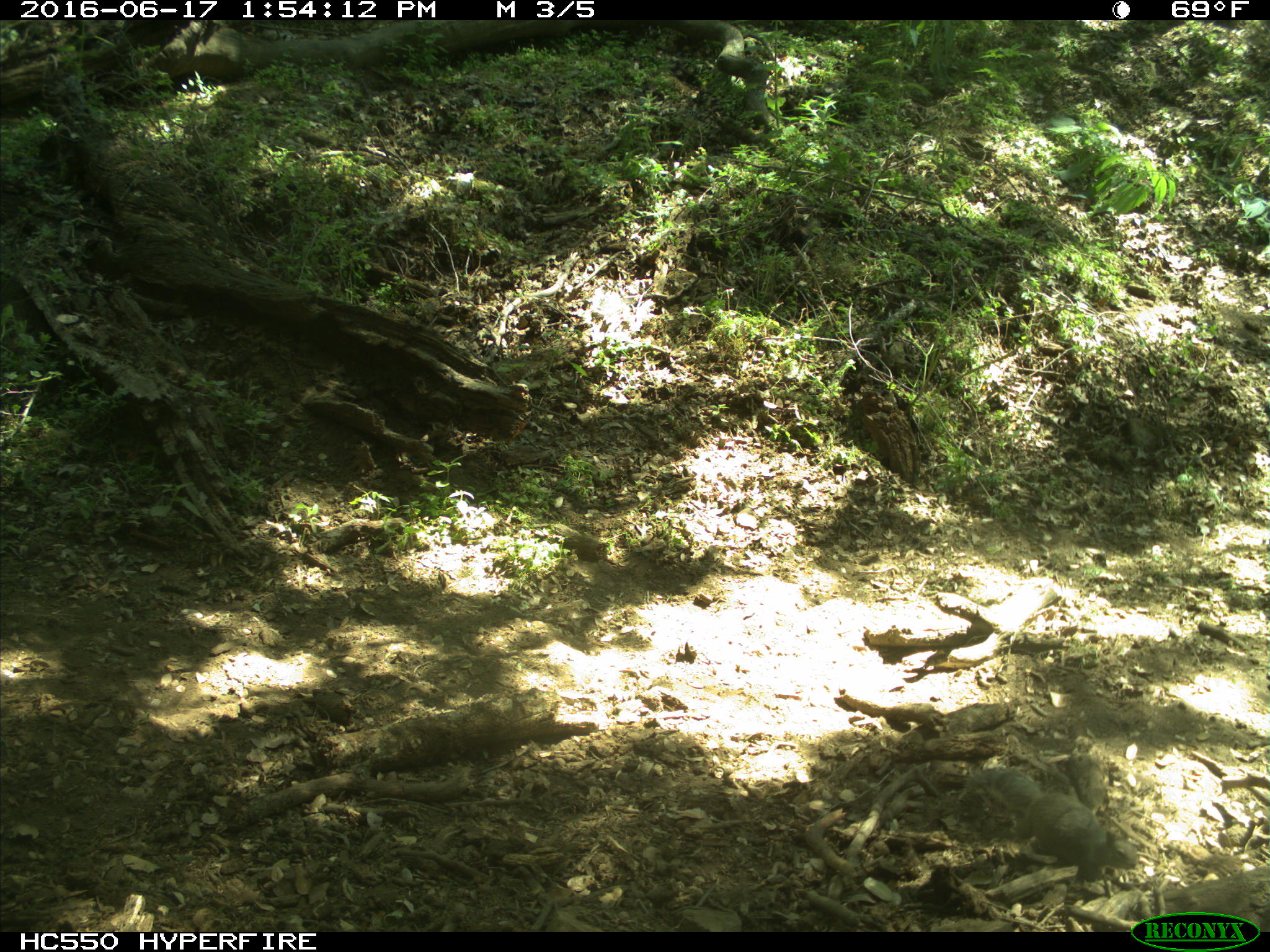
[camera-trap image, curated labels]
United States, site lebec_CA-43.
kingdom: Animalia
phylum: Chordata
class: Mammalia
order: Rodentia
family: Sciuridae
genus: Otospermophilus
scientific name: Otospermophilus beecheyi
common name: california ground squirrel